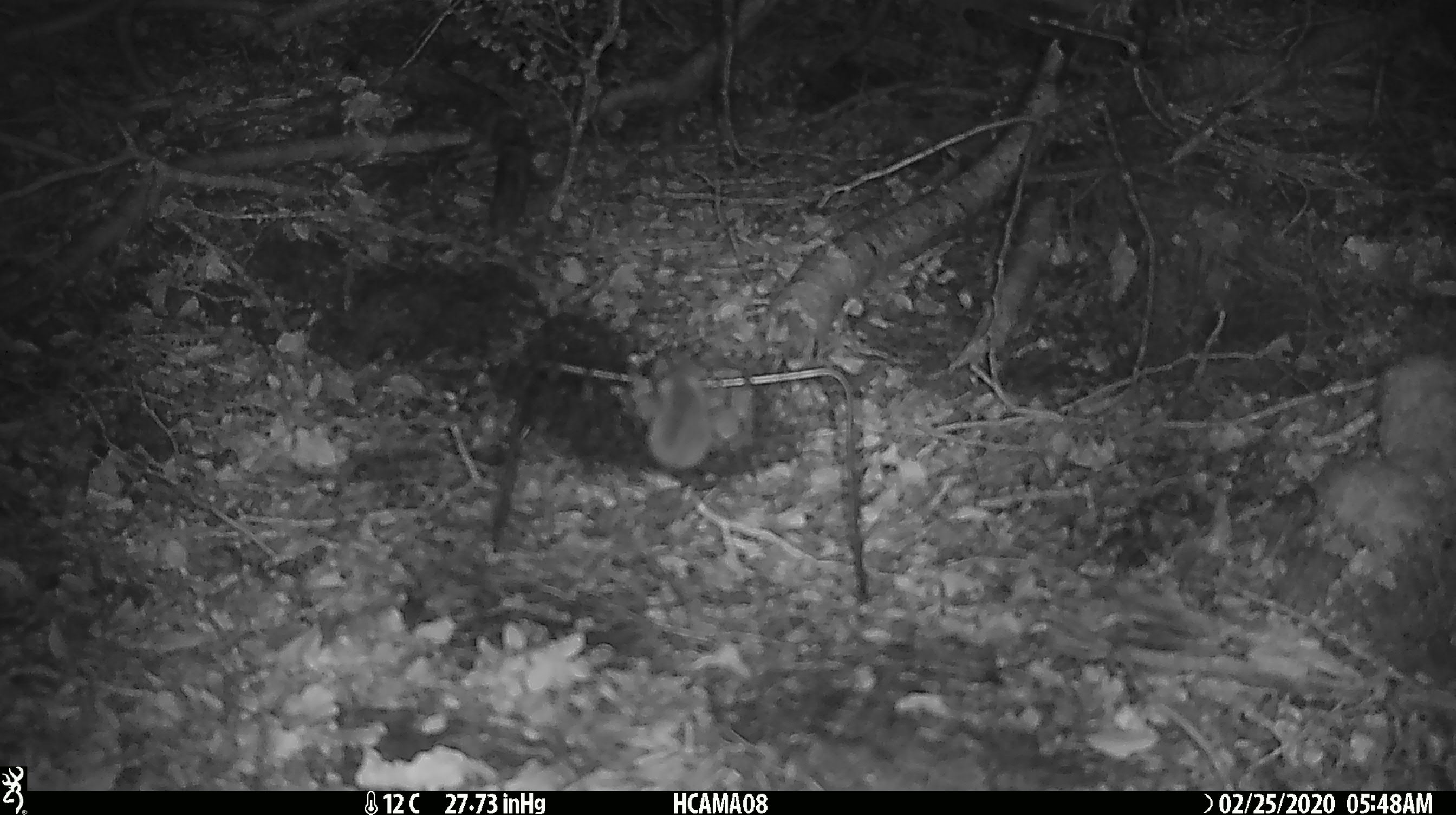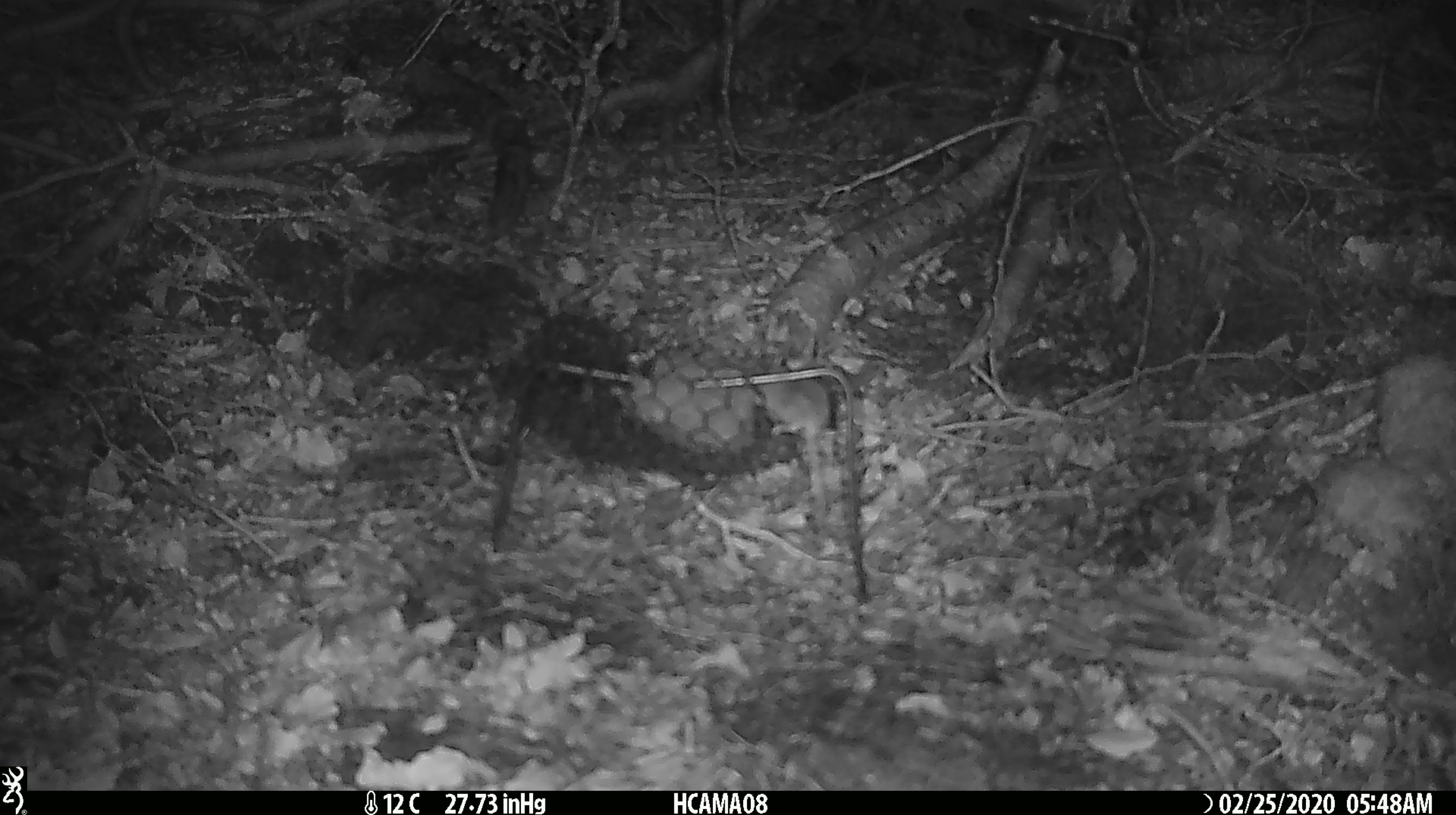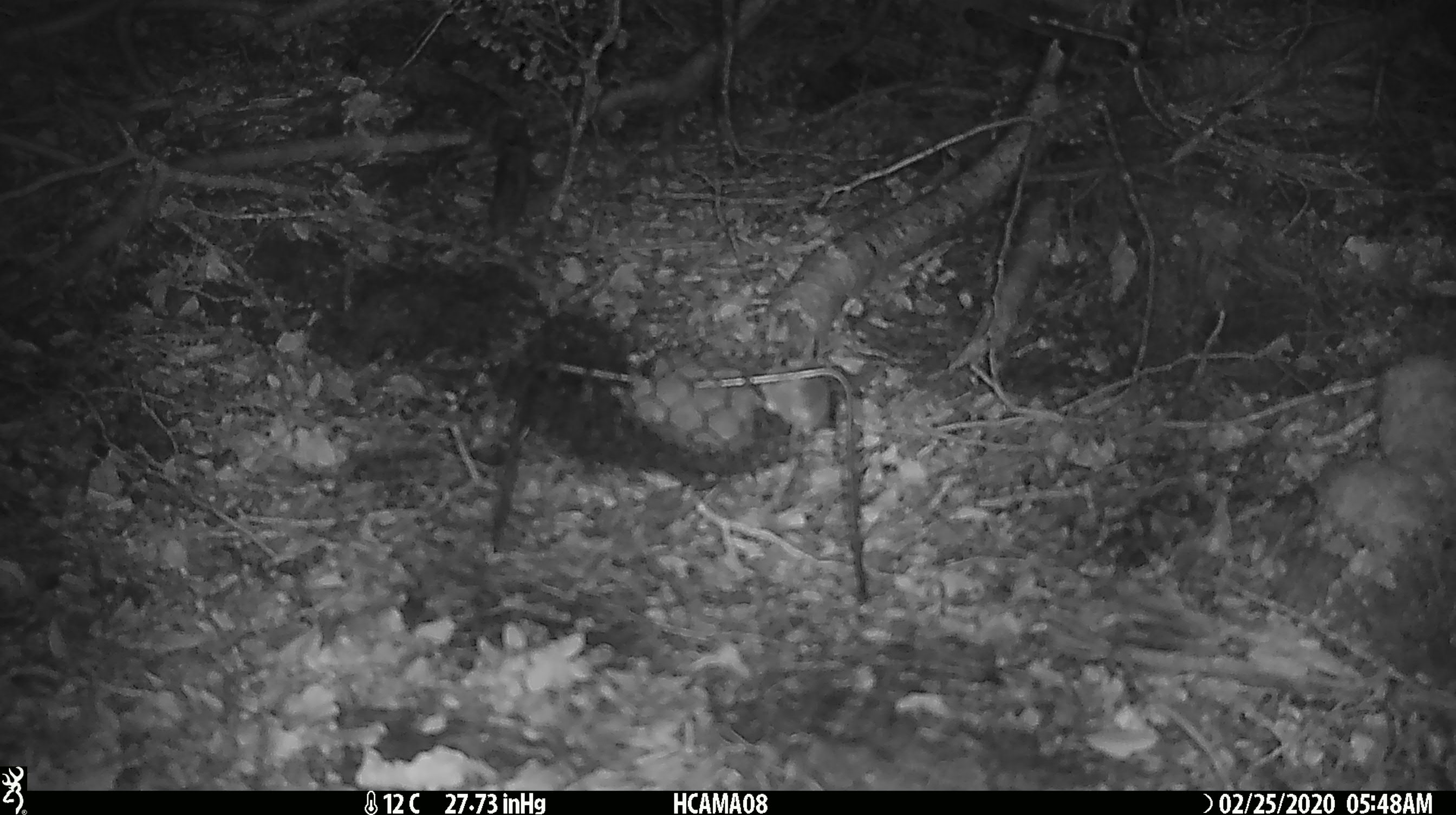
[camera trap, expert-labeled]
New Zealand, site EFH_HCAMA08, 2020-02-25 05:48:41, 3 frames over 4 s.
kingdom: Animalia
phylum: Chordata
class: Mammalia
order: Rodentia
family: Muridae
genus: Mus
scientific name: Mus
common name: mouse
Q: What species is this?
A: Mouse (Mus).